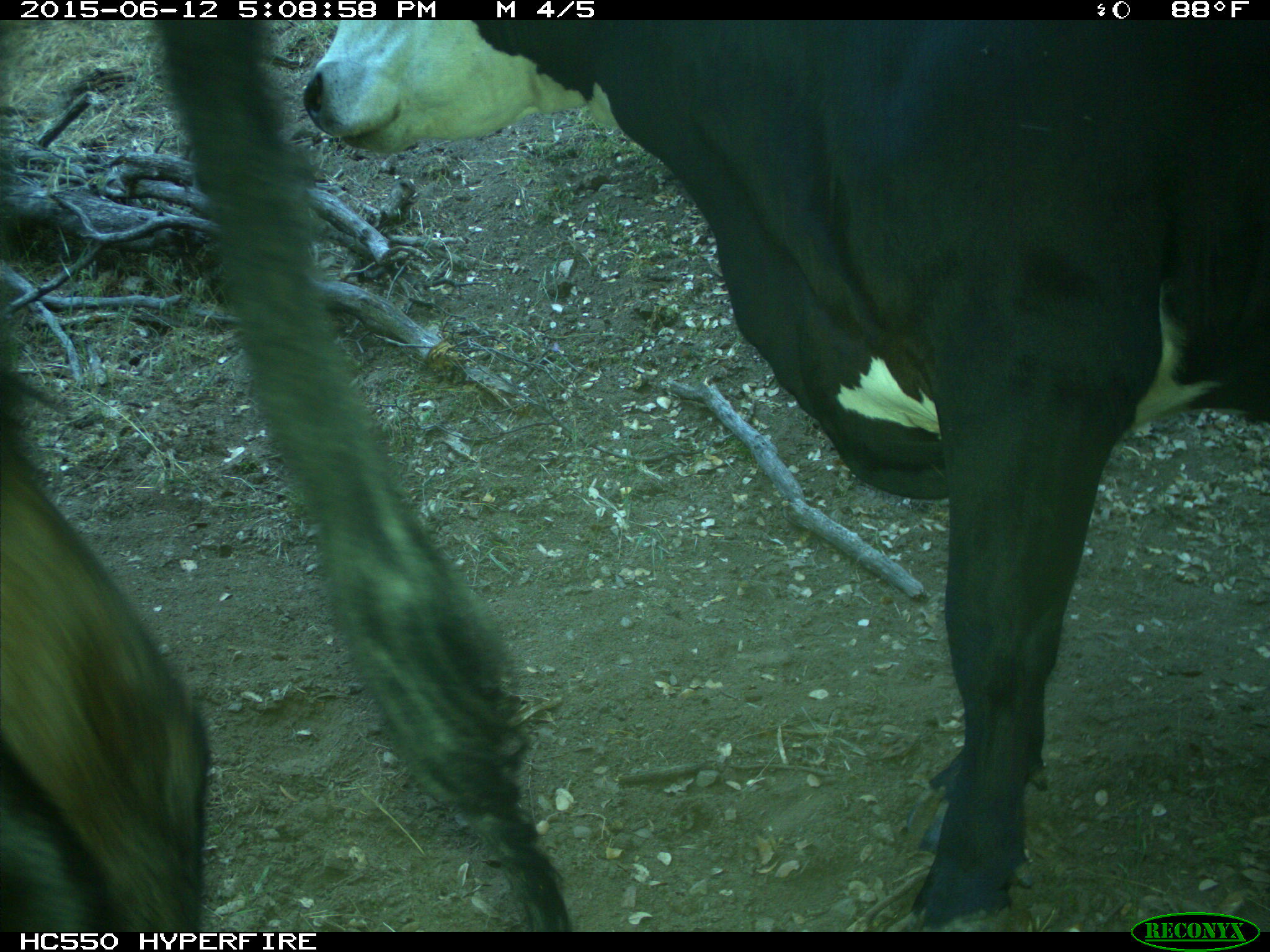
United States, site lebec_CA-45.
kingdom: Animalia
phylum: Chordata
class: Mammalia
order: Artiodactyla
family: Bovidae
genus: Bos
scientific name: Bos taurus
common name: domestic cow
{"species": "Bos taurus (domestic cow)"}